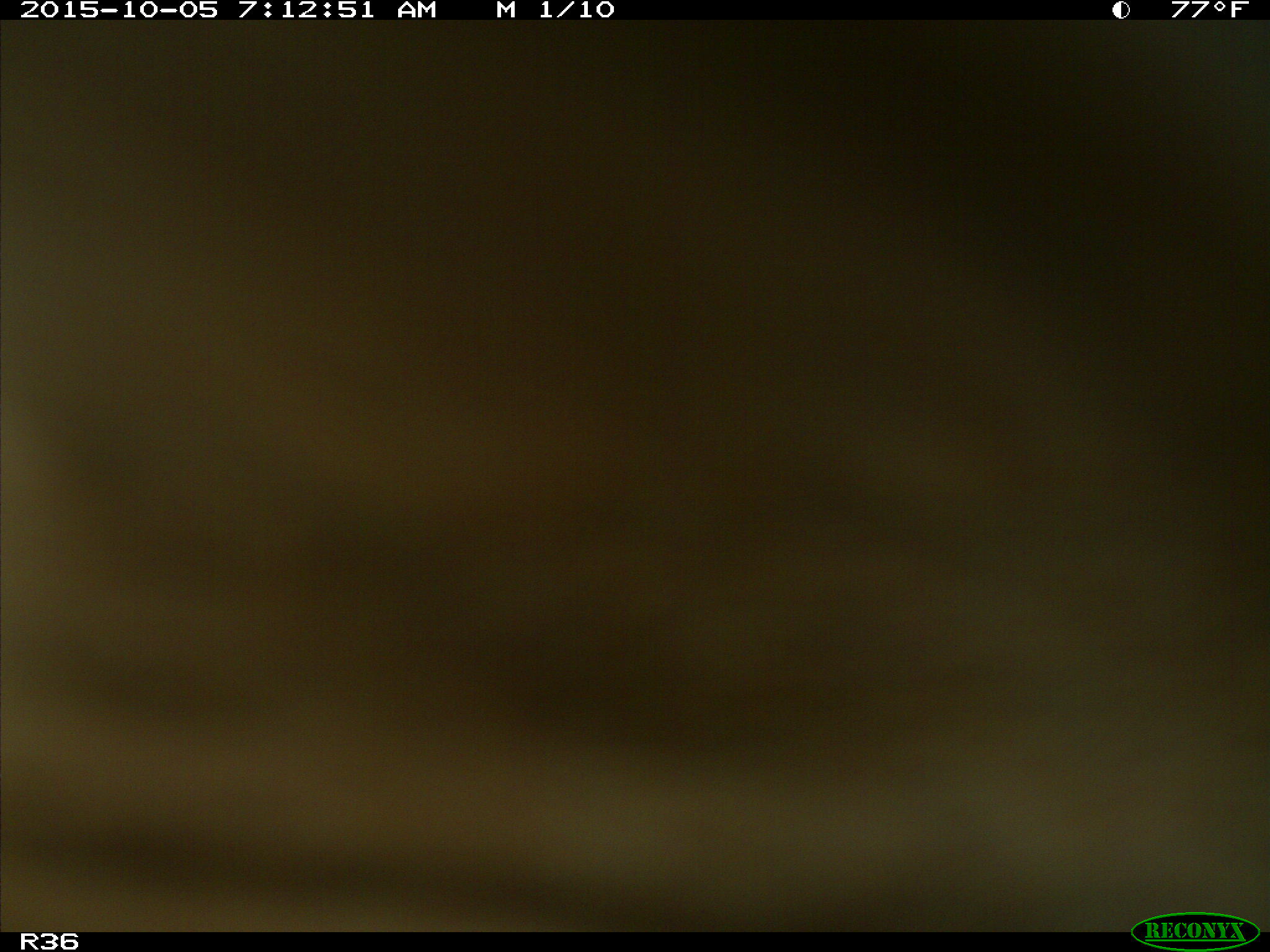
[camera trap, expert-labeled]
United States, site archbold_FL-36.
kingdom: Animalia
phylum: Chordata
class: Mammalia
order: Artiodactyla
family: Bovidae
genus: Bos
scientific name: Bos taurus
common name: domestic cow